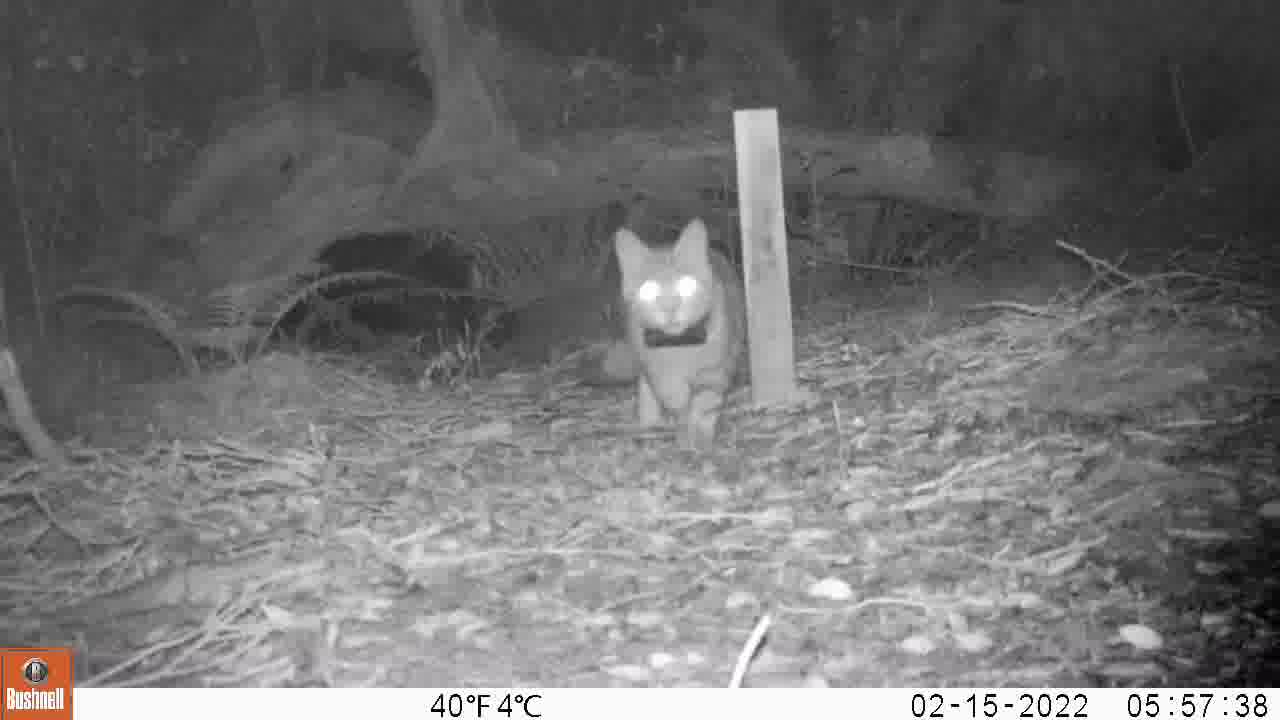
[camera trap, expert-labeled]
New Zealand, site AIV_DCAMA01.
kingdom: Animalia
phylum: Chordata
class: Mammalia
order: Carnivora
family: Felidae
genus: Felis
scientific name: Felis catus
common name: domestic cat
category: cat